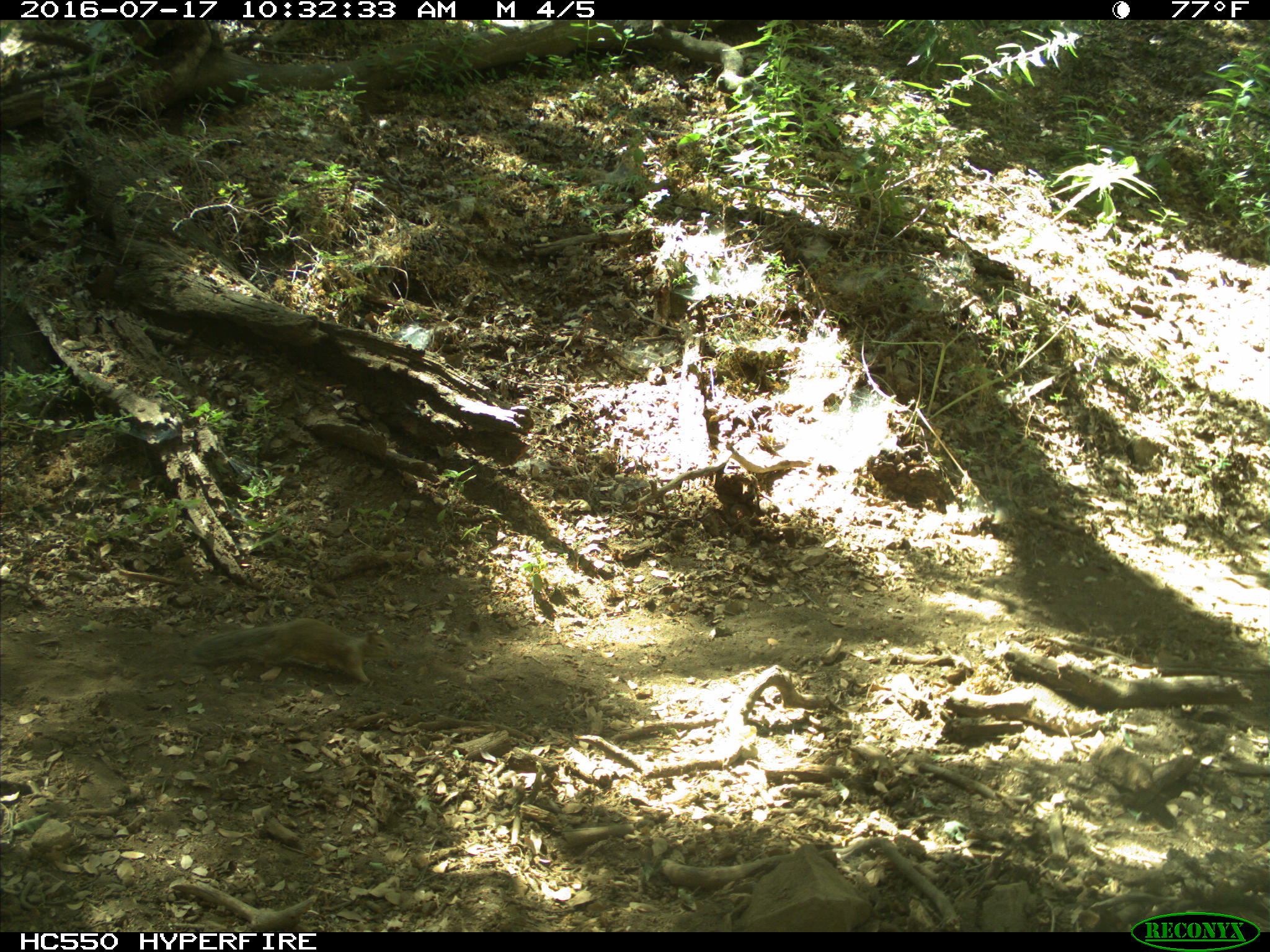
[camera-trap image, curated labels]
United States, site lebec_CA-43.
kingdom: Animalia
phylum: Chordata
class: Mammalia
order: Rodentia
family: Sciuridae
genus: Otospermophilus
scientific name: Otospermophilus beecheyi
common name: california ground squirrel